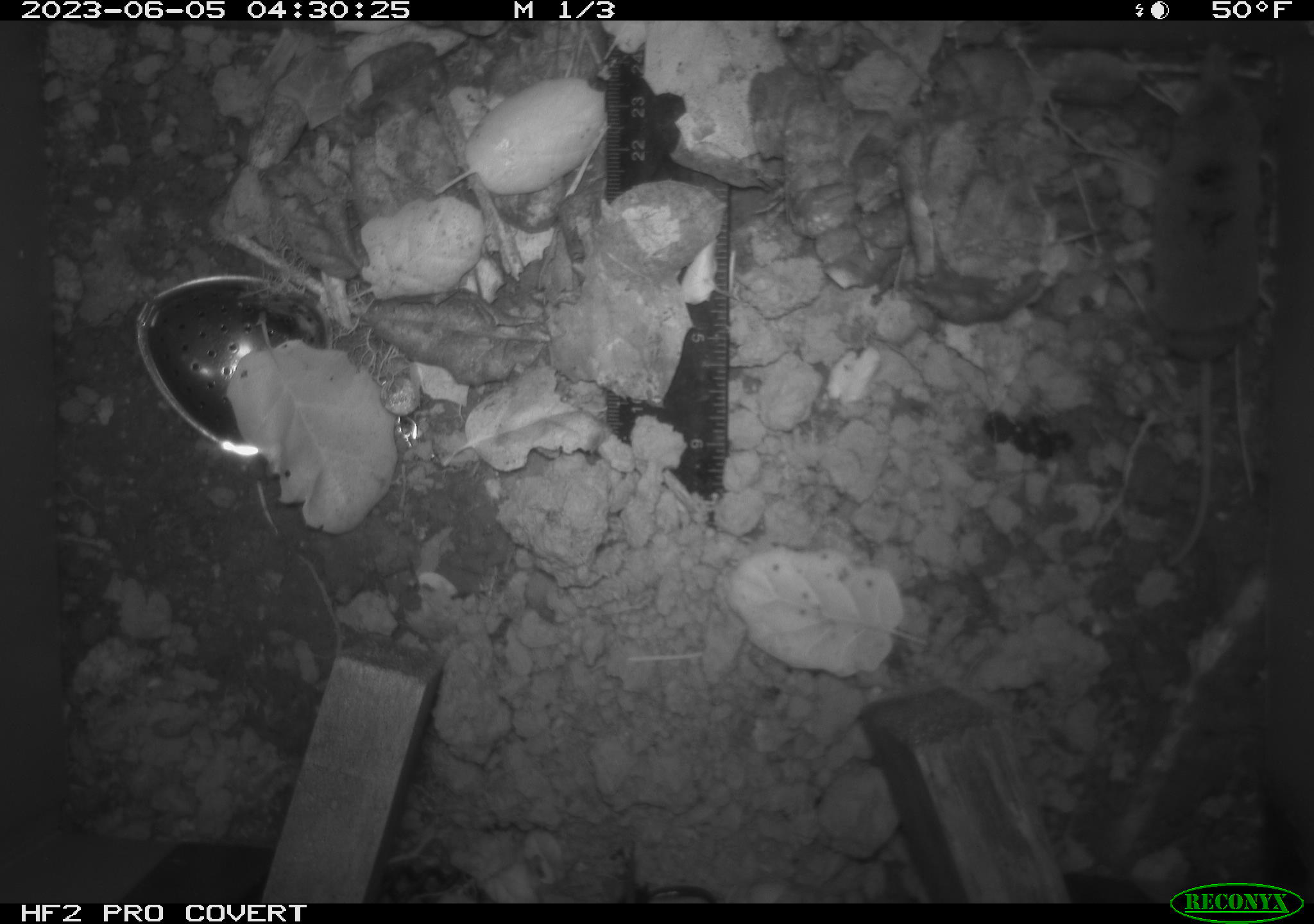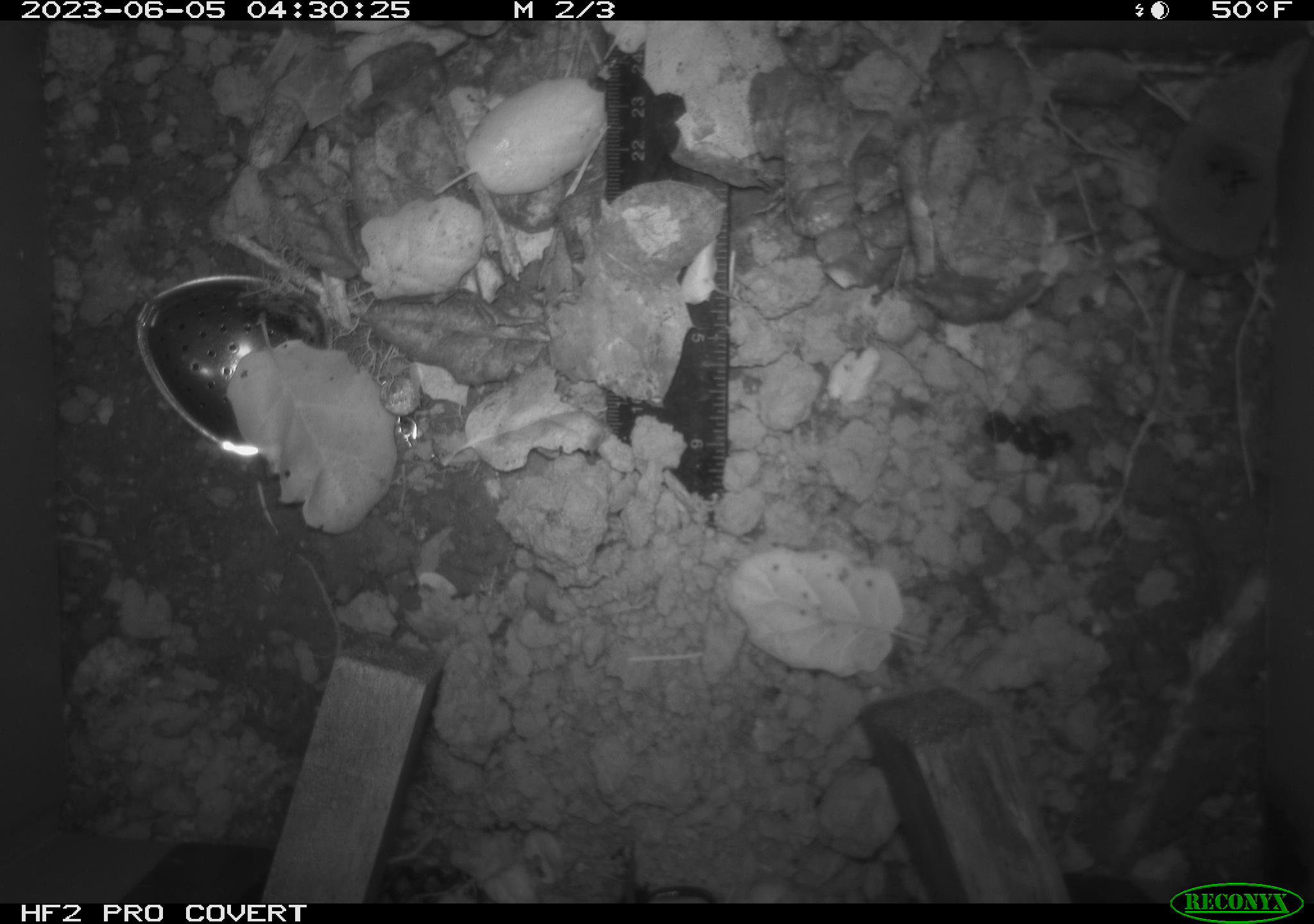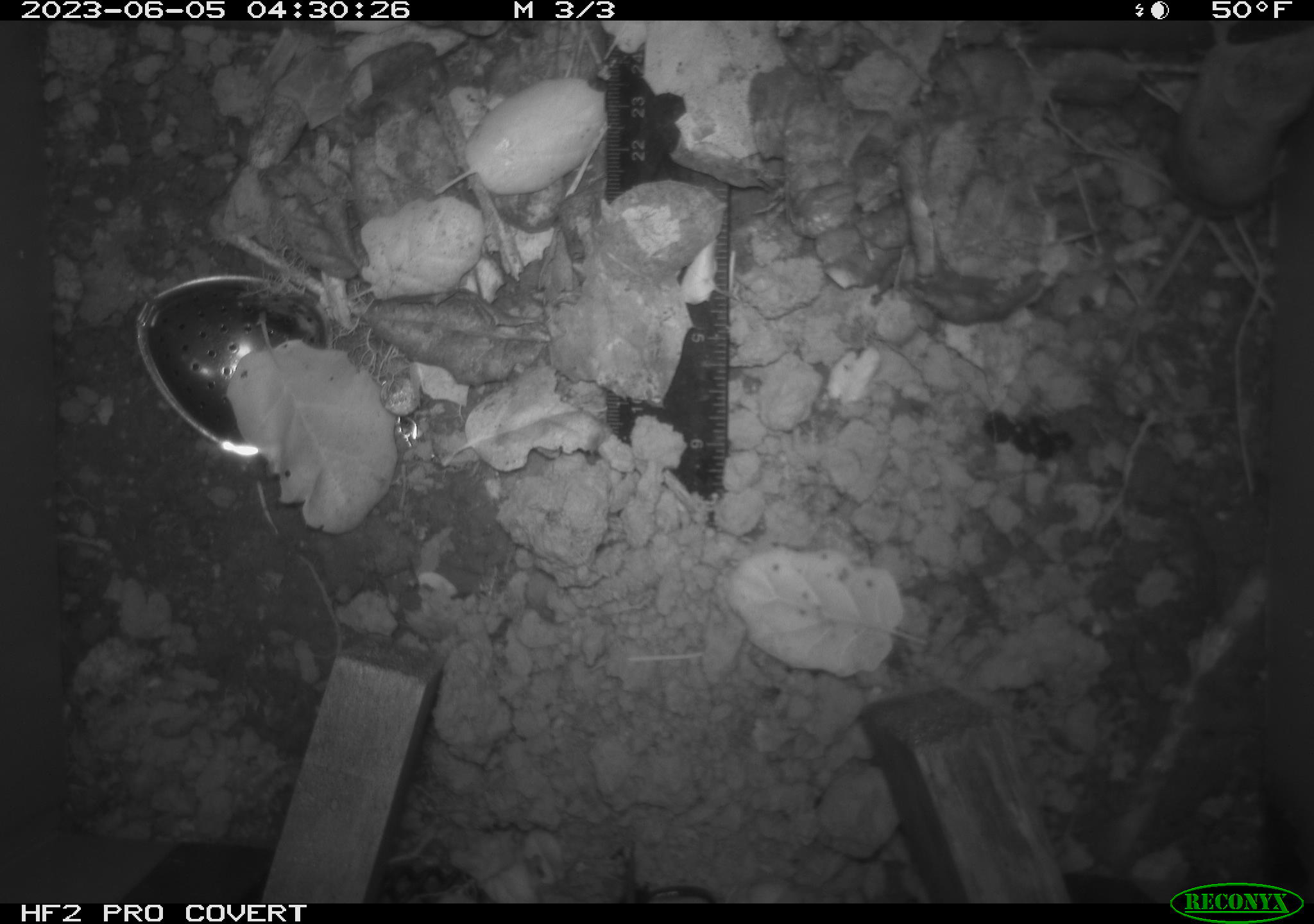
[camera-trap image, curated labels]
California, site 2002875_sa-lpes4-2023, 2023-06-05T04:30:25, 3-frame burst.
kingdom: Animalia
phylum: Chordata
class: Mammalia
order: Eulipotyphla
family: Soricidae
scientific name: Soricidae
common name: shrews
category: soricidae family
Soricidae family (shrews) (Soricidae).